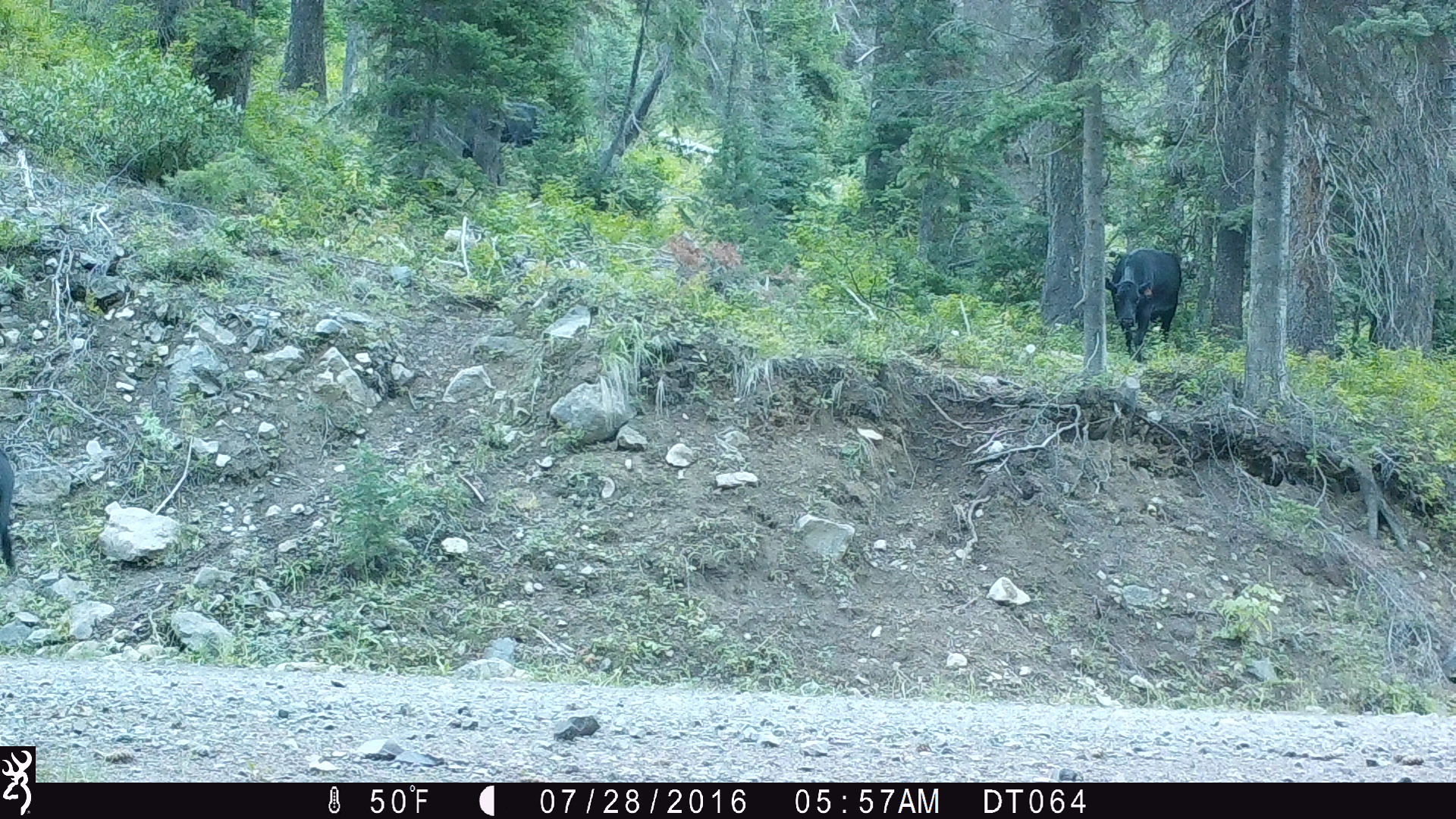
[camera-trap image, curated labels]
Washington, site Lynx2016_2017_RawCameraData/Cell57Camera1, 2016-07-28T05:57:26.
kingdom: Animalia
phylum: Chordata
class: Mammalia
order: Artiodactyla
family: Bovidae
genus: Bos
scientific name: Bos taurus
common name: domestic cattle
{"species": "domestic cattle (Bos taurus)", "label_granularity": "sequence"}